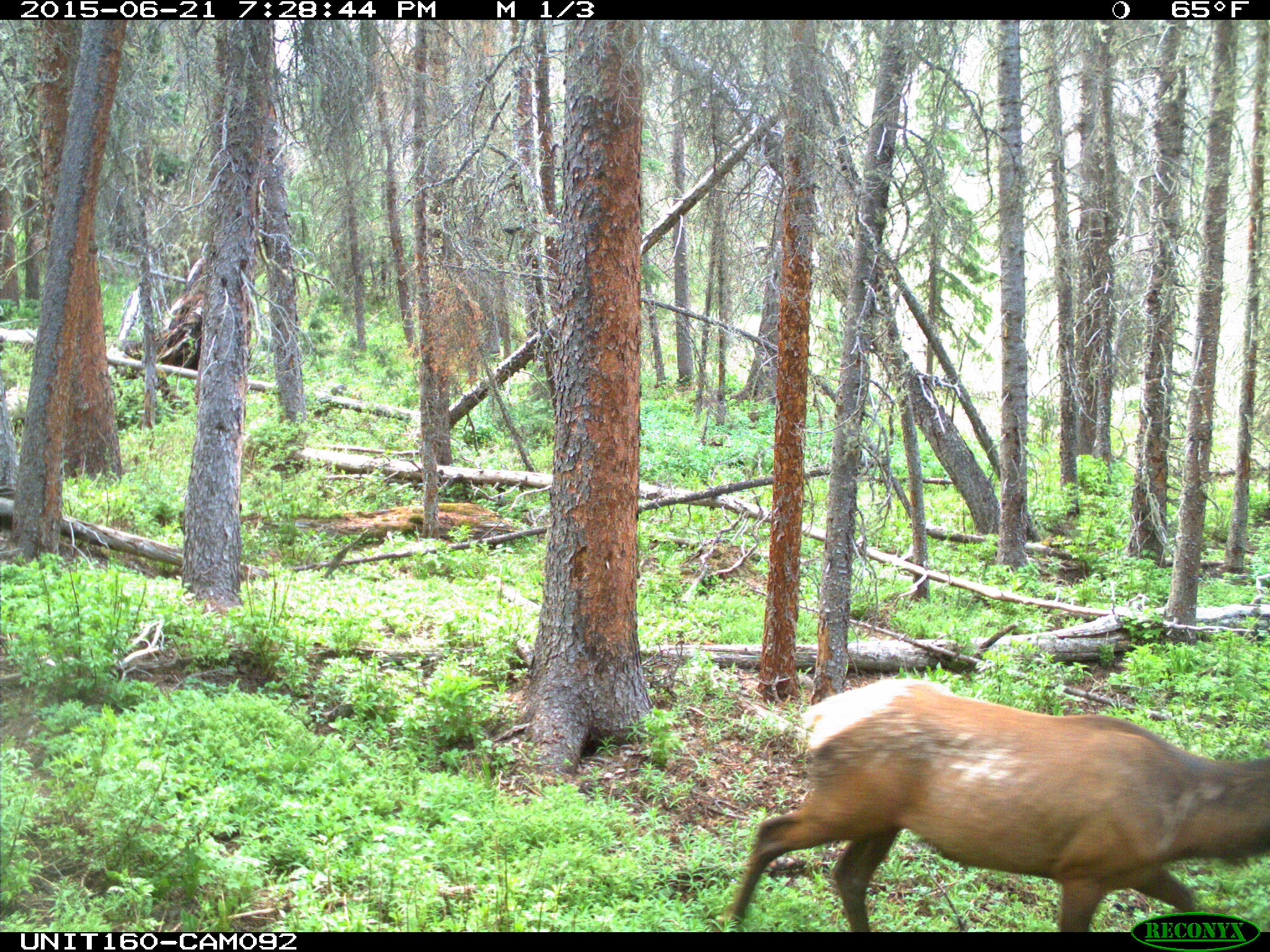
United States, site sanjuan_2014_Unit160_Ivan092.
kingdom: Animalia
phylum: Chordata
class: Mammalia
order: Artiodactyla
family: Cervidae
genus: Cervus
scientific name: Cervus elaphus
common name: red deer